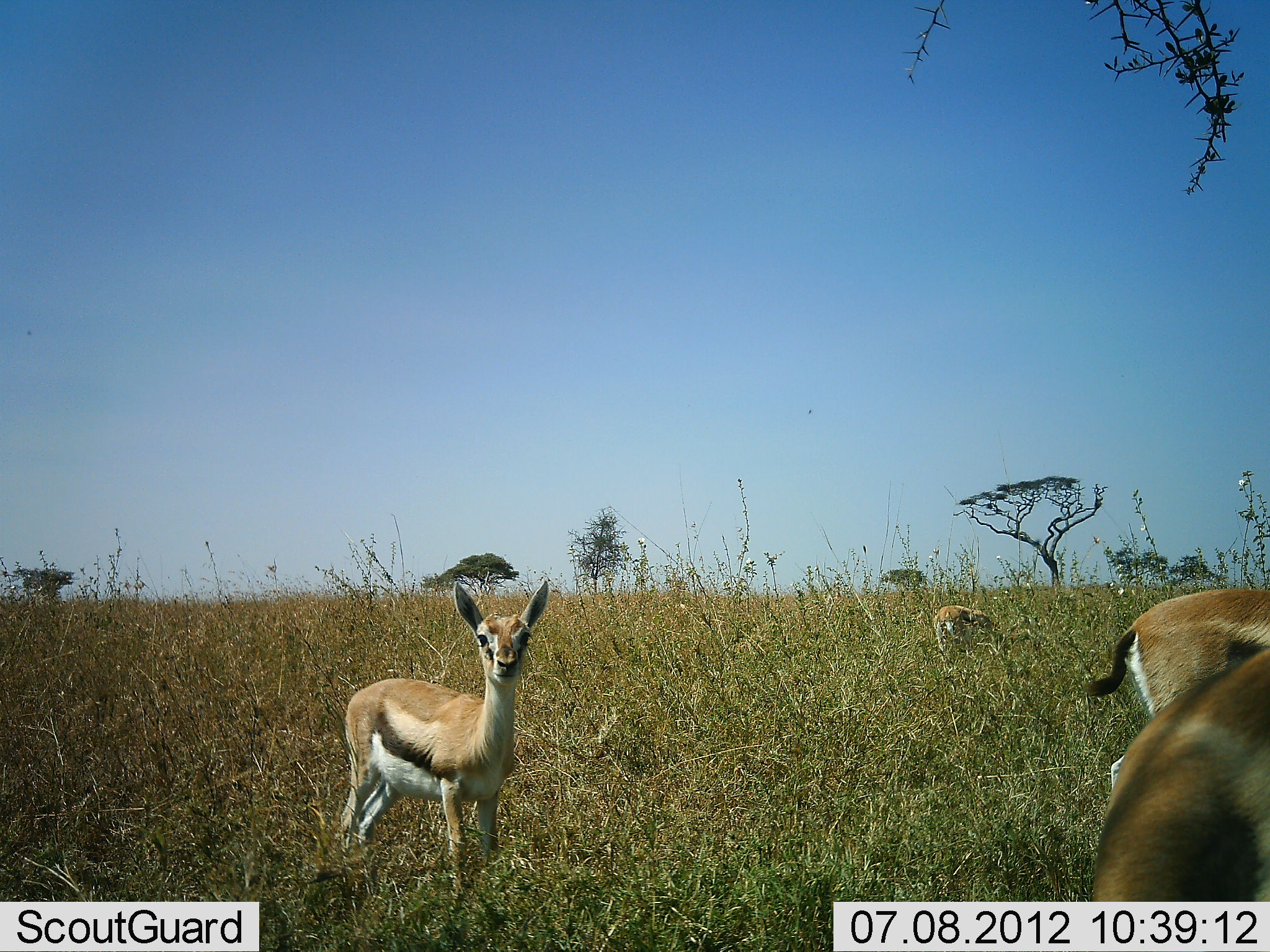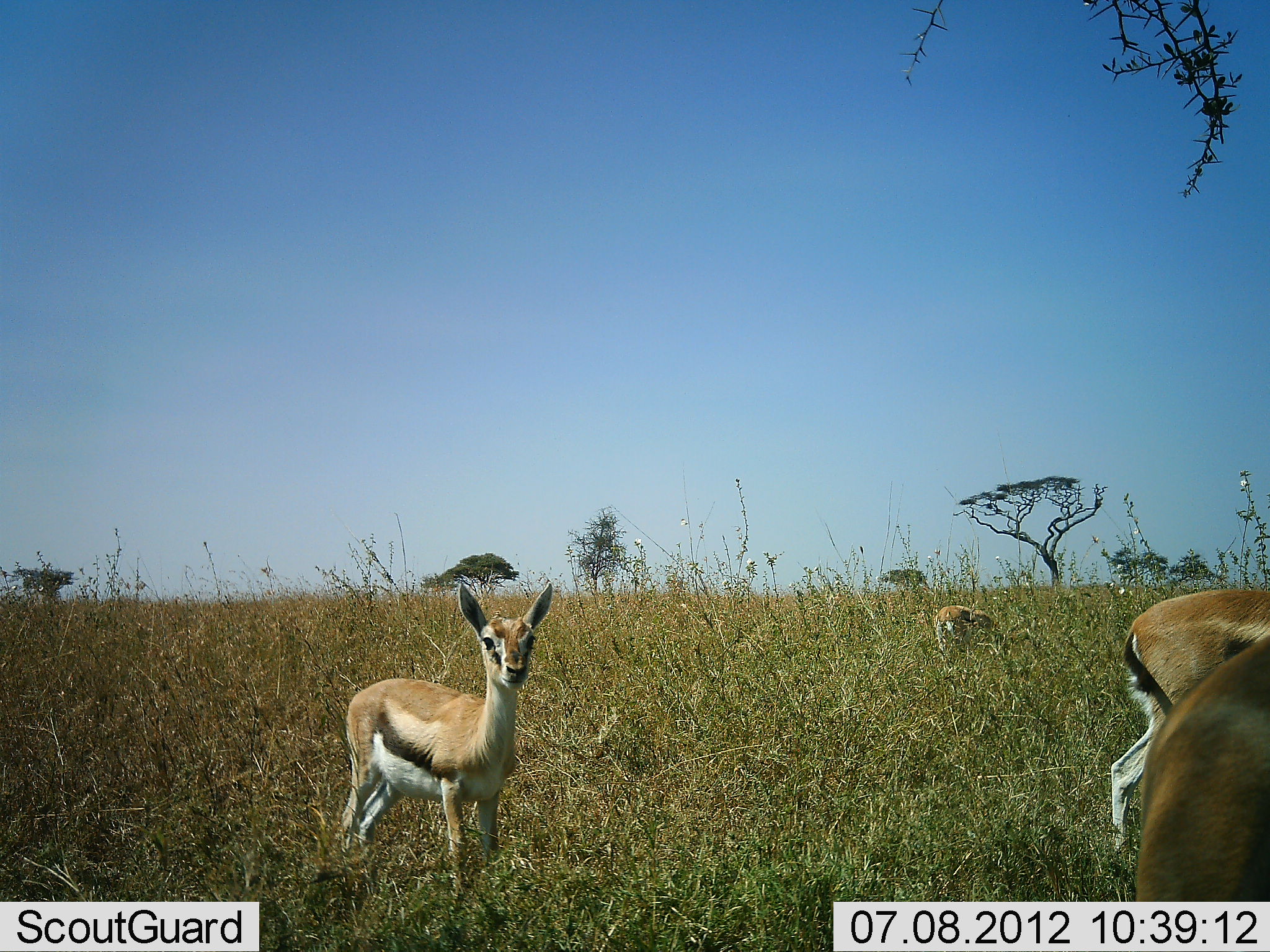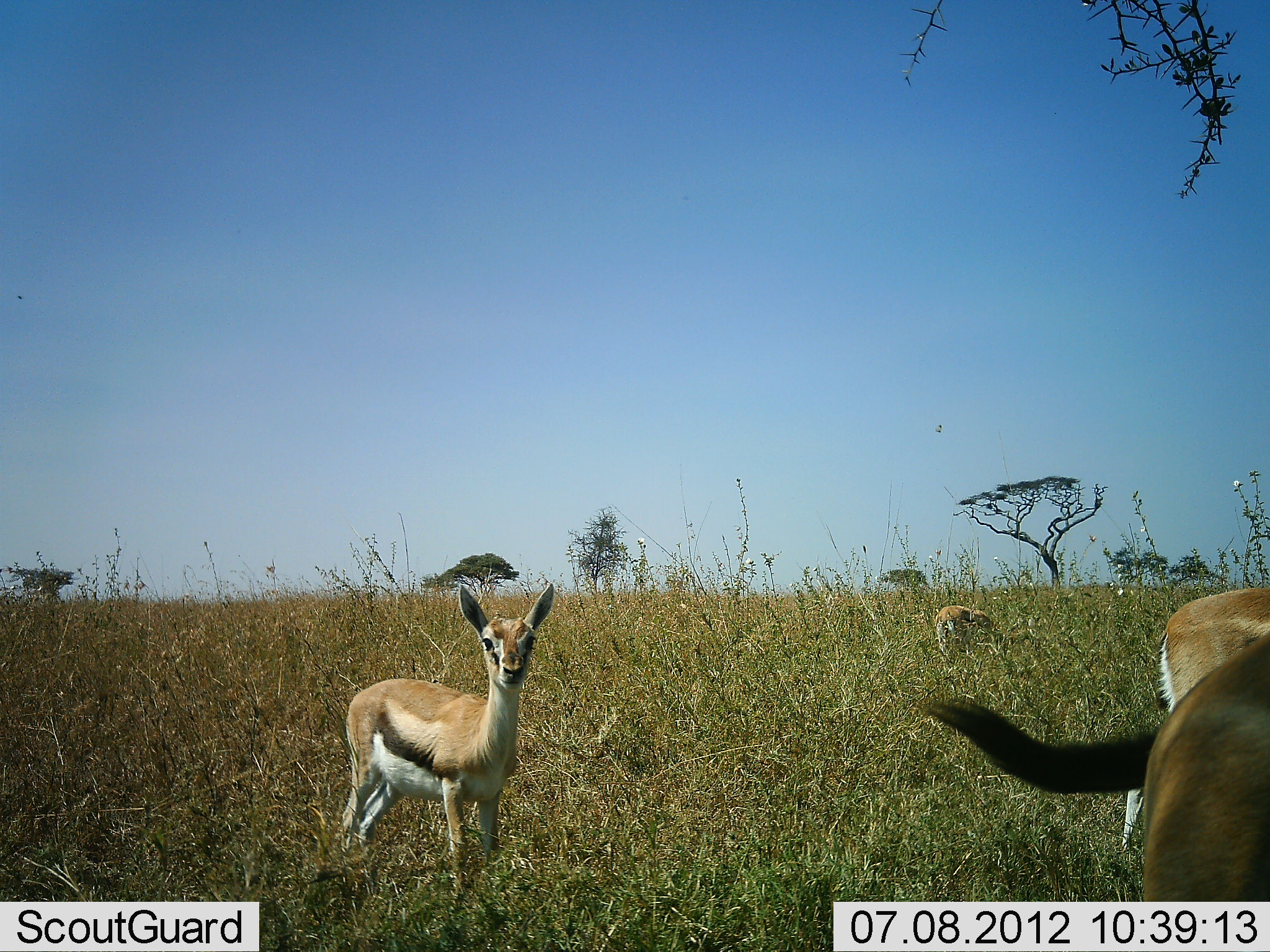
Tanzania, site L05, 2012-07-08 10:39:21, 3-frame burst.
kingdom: Animalia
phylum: Chordata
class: Mammalia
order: Artiodactyla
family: Bovidae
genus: Eudorcas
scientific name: Eudorcas thomsonii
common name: thomson's gazelle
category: gazellethomsons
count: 4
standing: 100%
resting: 0%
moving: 9%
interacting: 0%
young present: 18%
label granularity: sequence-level